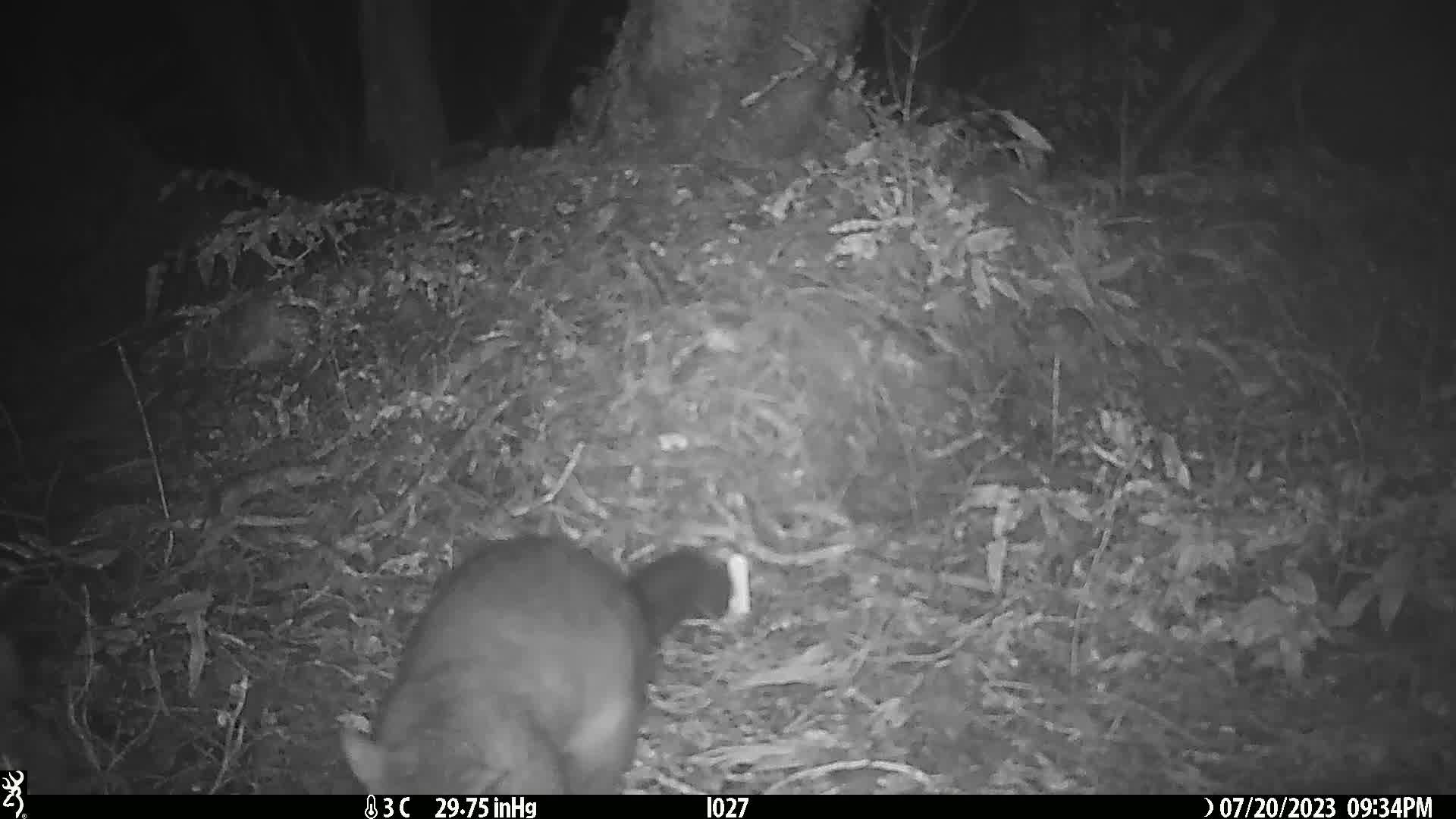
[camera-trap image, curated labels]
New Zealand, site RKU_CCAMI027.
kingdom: Animalia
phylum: Chordata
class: Mammalia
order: Diprotodontia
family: Phalangeridae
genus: Trichosurus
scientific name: Trichosurus vulpecula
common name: common brushtail possum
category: possum